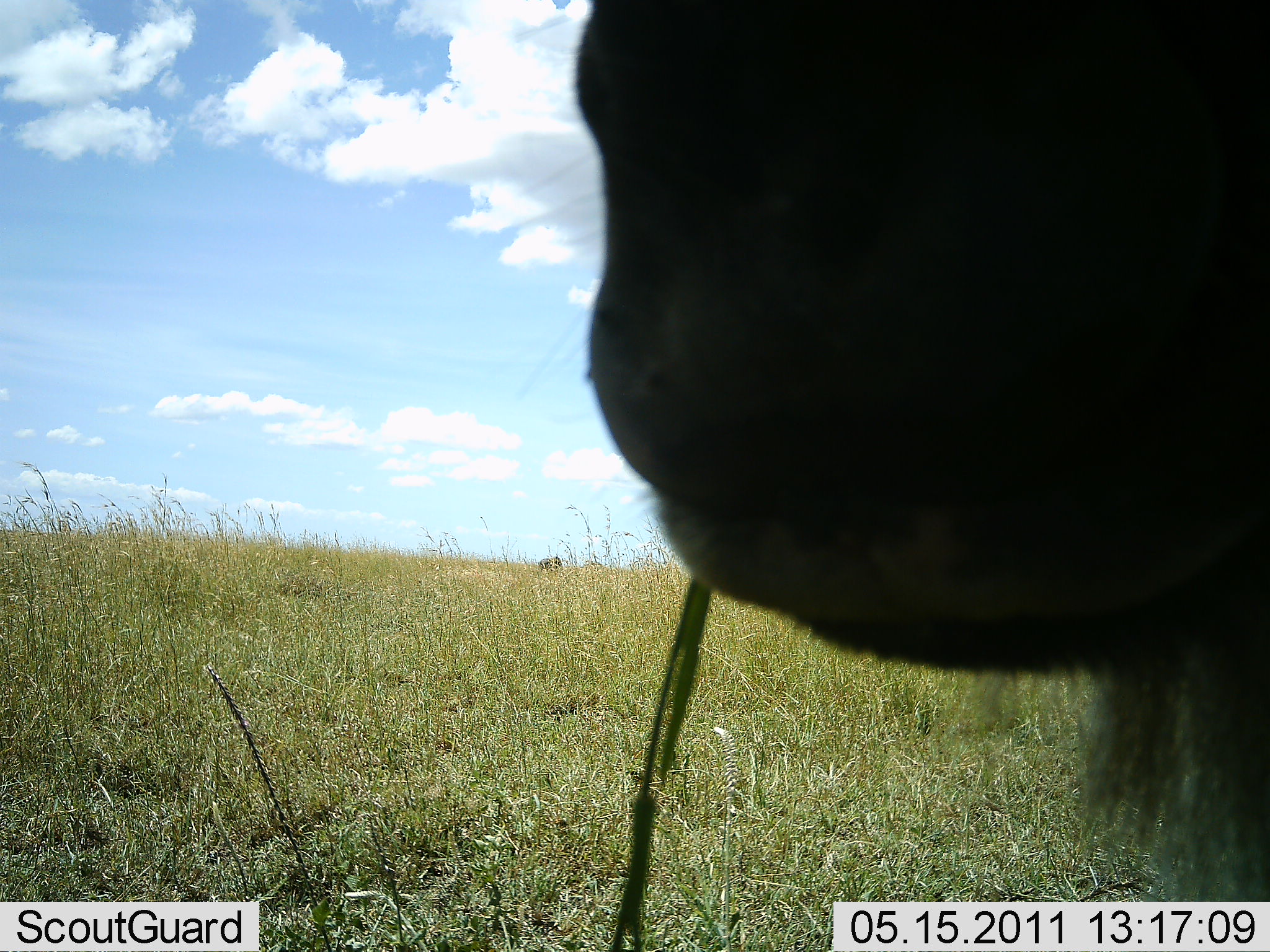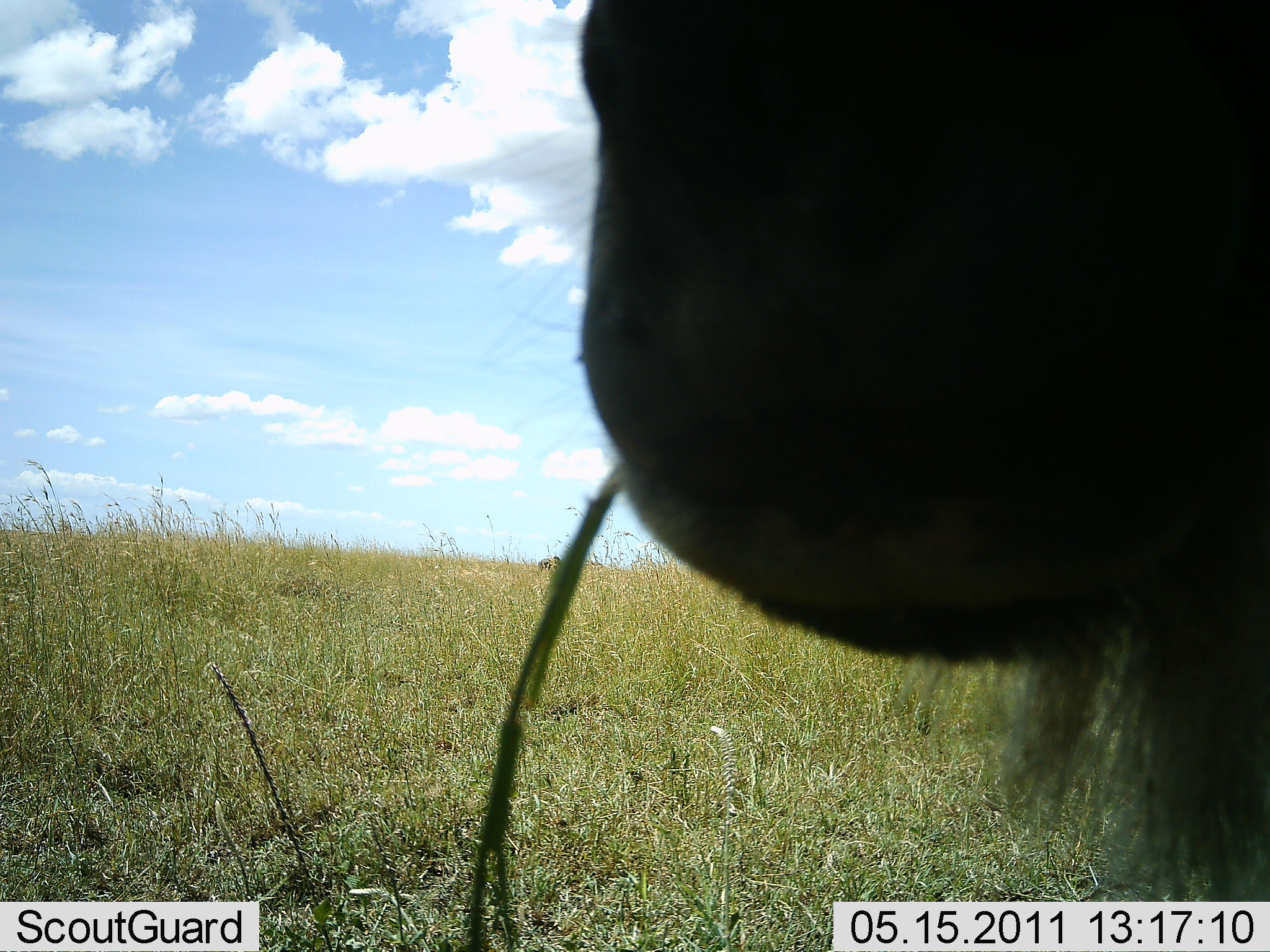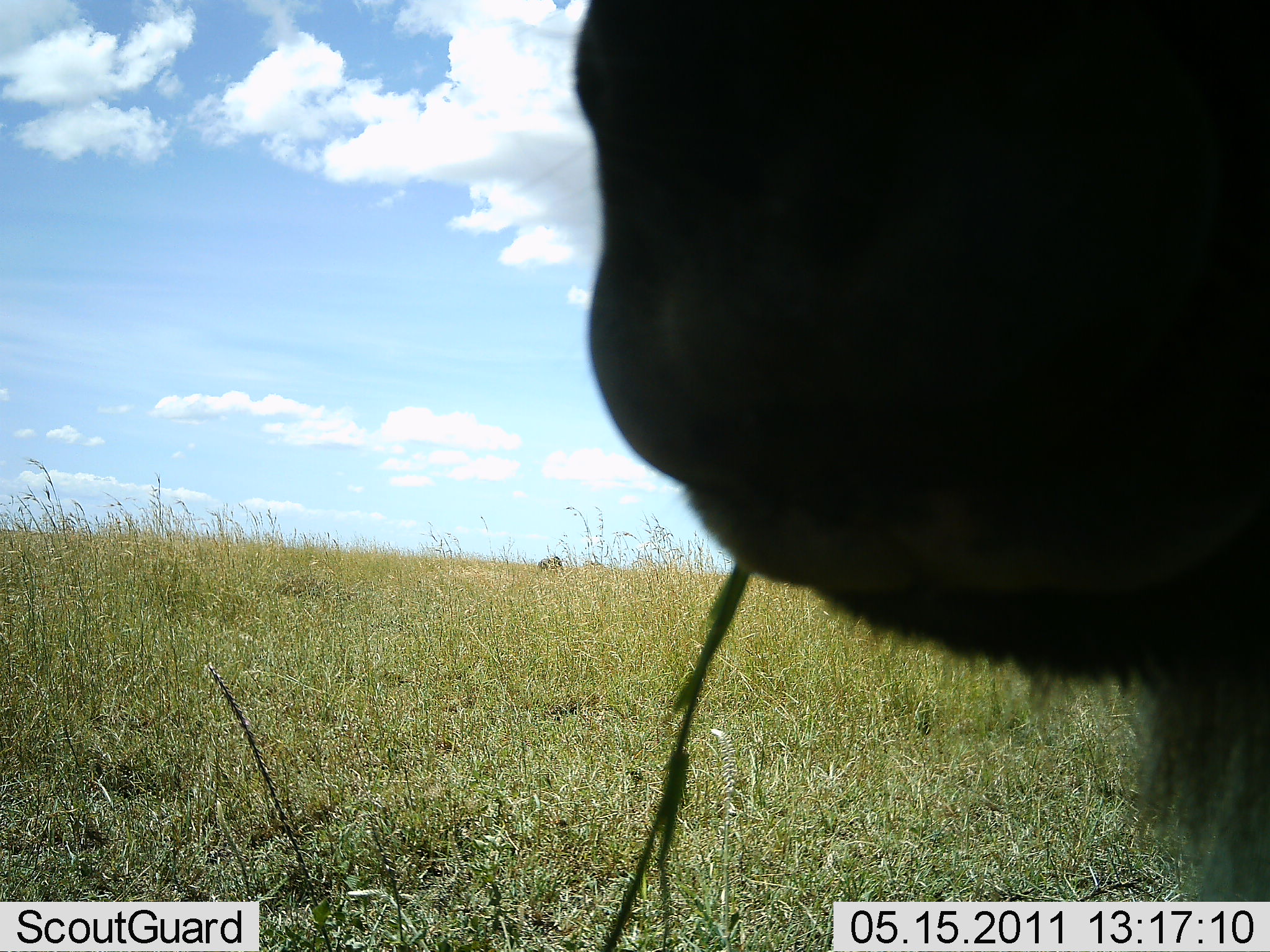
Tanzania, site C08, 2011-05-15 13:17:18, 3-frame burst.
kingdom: Animalia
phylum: Chordata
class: Mammalia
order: Artiodactyla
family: Bovidae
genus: Connochaetes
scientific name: Connochaetes taurinus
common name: blue wildebeest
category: wildebeest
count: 1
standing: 0%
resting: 0%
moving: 0%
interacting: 0%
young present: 0%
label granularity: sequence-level